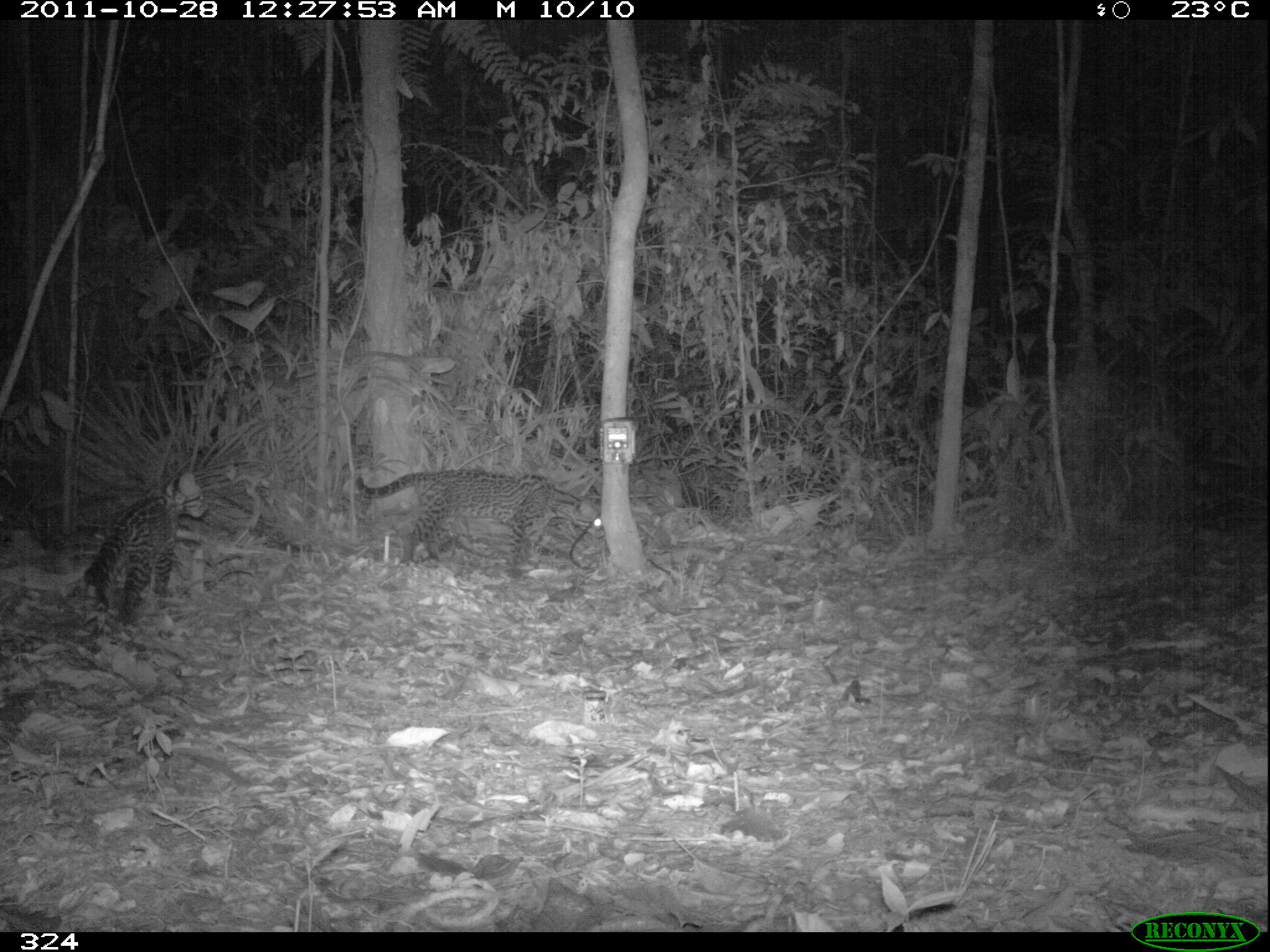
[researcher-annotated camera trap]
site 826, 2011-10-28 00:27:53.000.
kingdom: Animalia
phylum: Chordata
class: Mammalia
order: Carnivora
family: Felidae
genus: Leopardus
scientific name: Leopardus pardalis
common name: ocelot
Leopardus pardalis (ocelot).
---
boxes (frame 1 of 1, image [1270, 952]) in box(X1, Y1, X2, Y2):
leopardus pardalis: box(354, 468, 603, 563); box(69, 462, 208, 625)